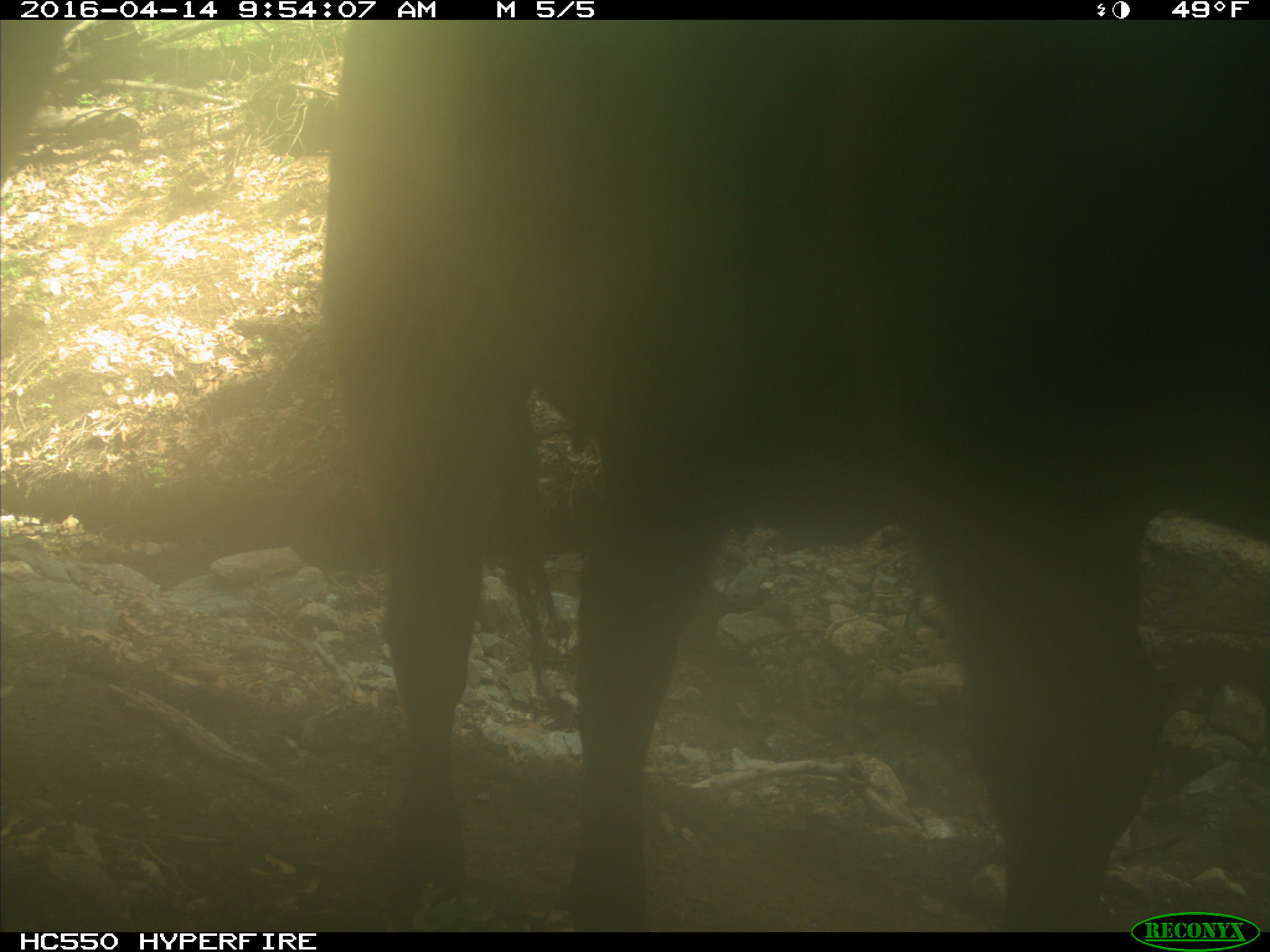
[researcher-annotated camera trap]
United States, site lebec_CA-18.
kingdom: Animalia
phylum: Chordata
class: Mammalia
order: Artiodactyla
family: Bovidae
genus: Bos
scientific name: Bos taurus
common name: domestic cow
Bos taurus (domestic cow).